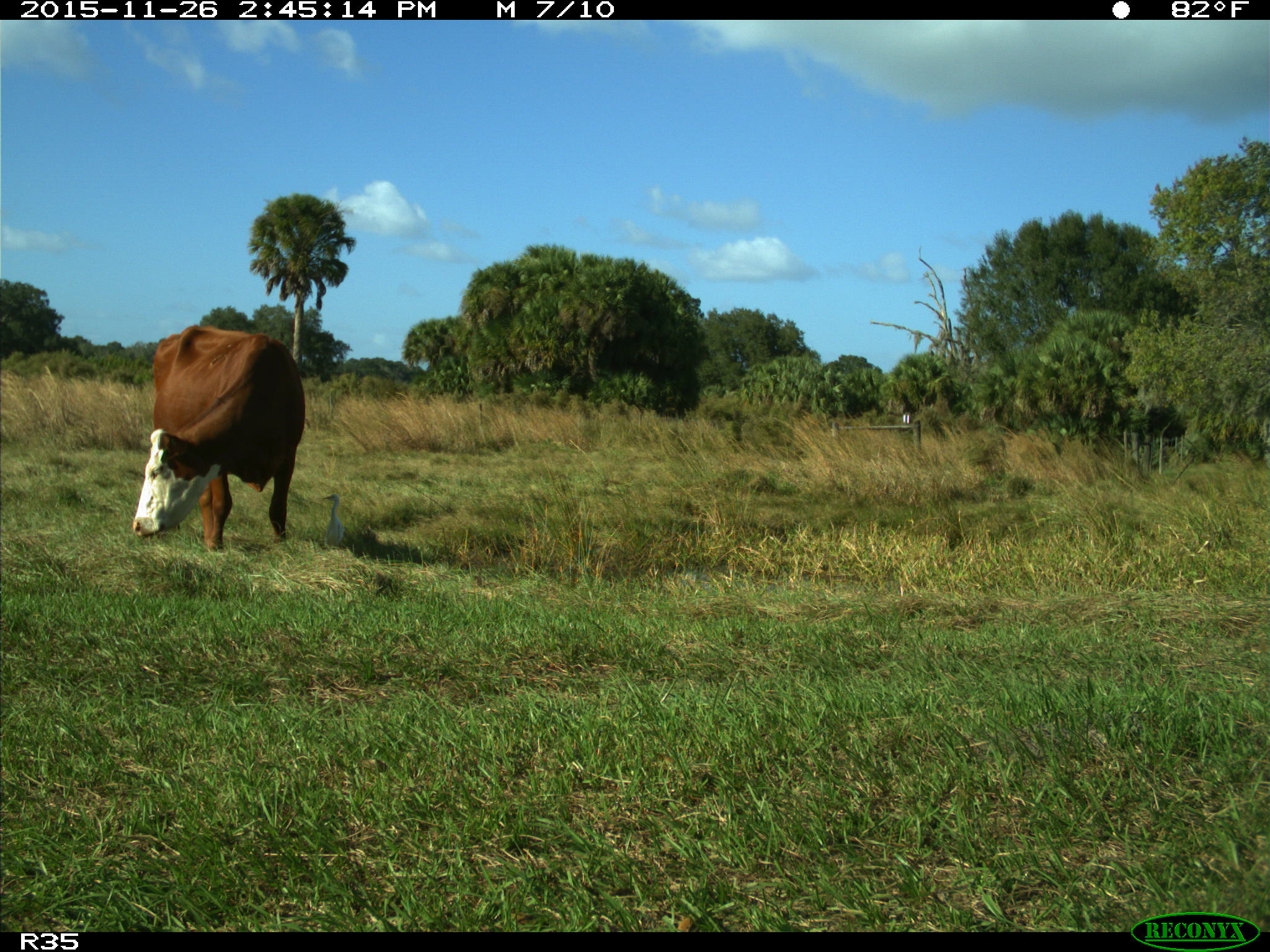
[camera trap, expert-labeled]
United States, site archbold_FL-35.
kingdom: Animalia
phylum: Chordata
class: Mammalia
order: Artiodactyla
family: Bovidae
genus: Bos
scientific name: Bos taurus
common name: domestic cow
Bos taurus (domestic cow).